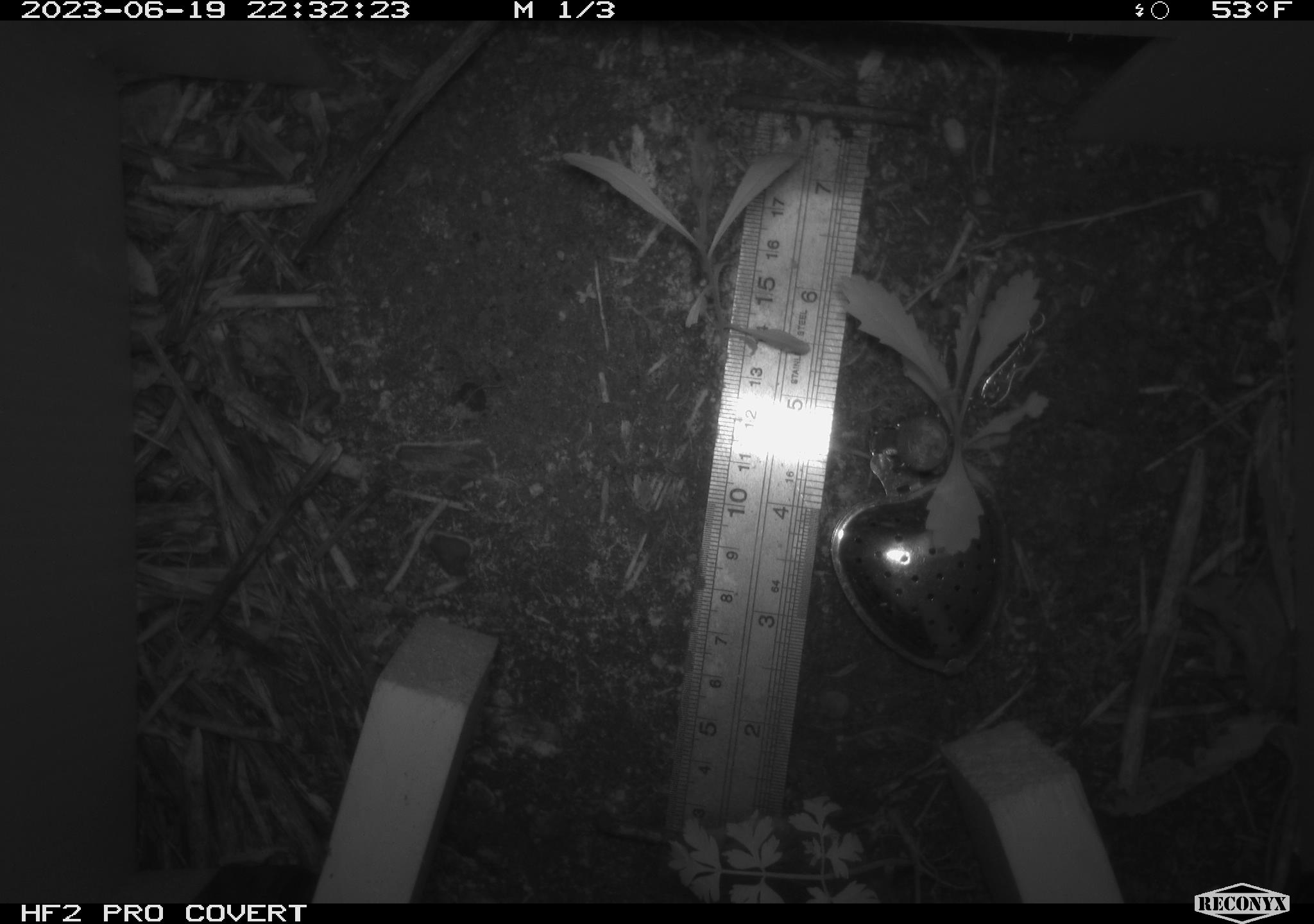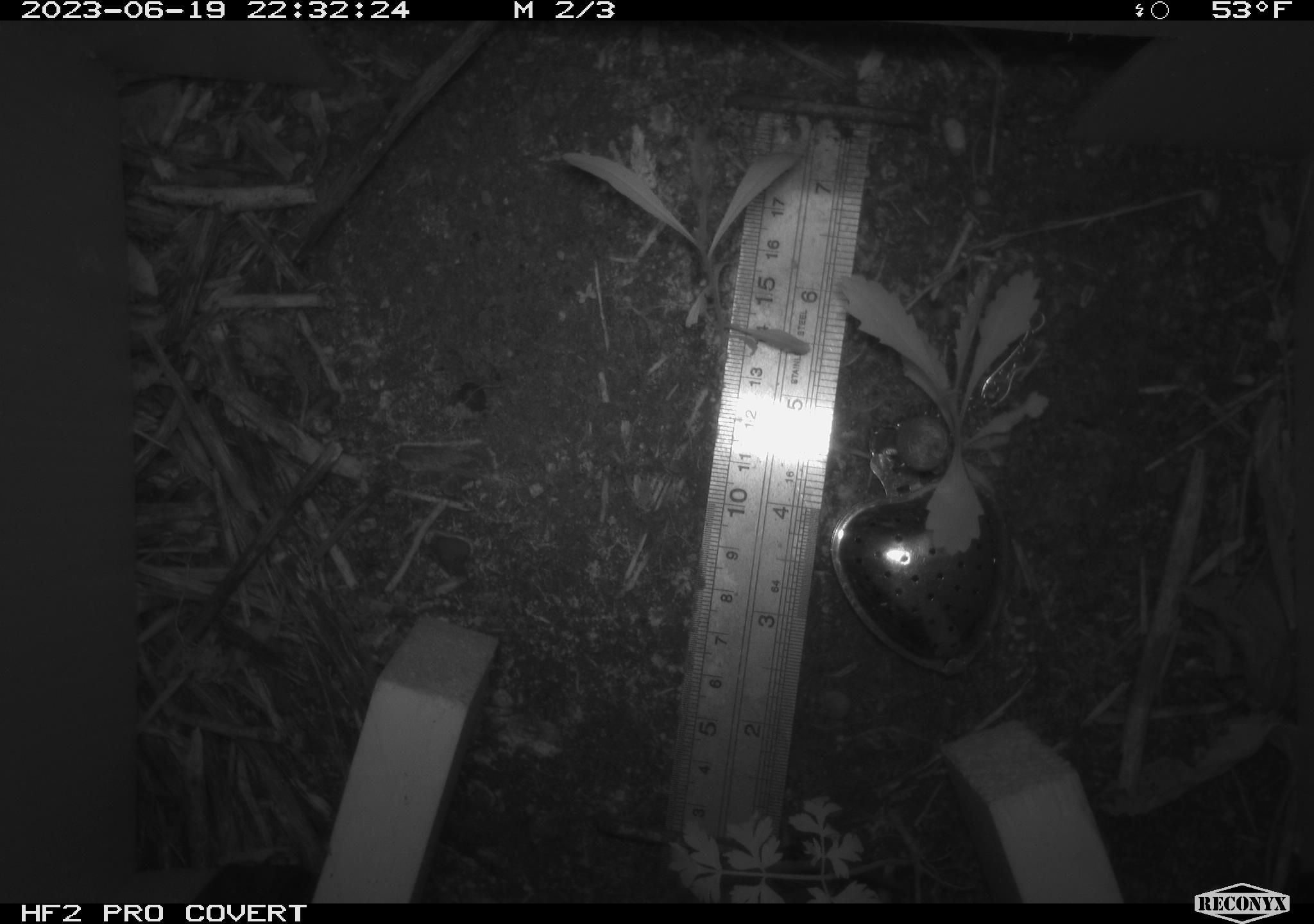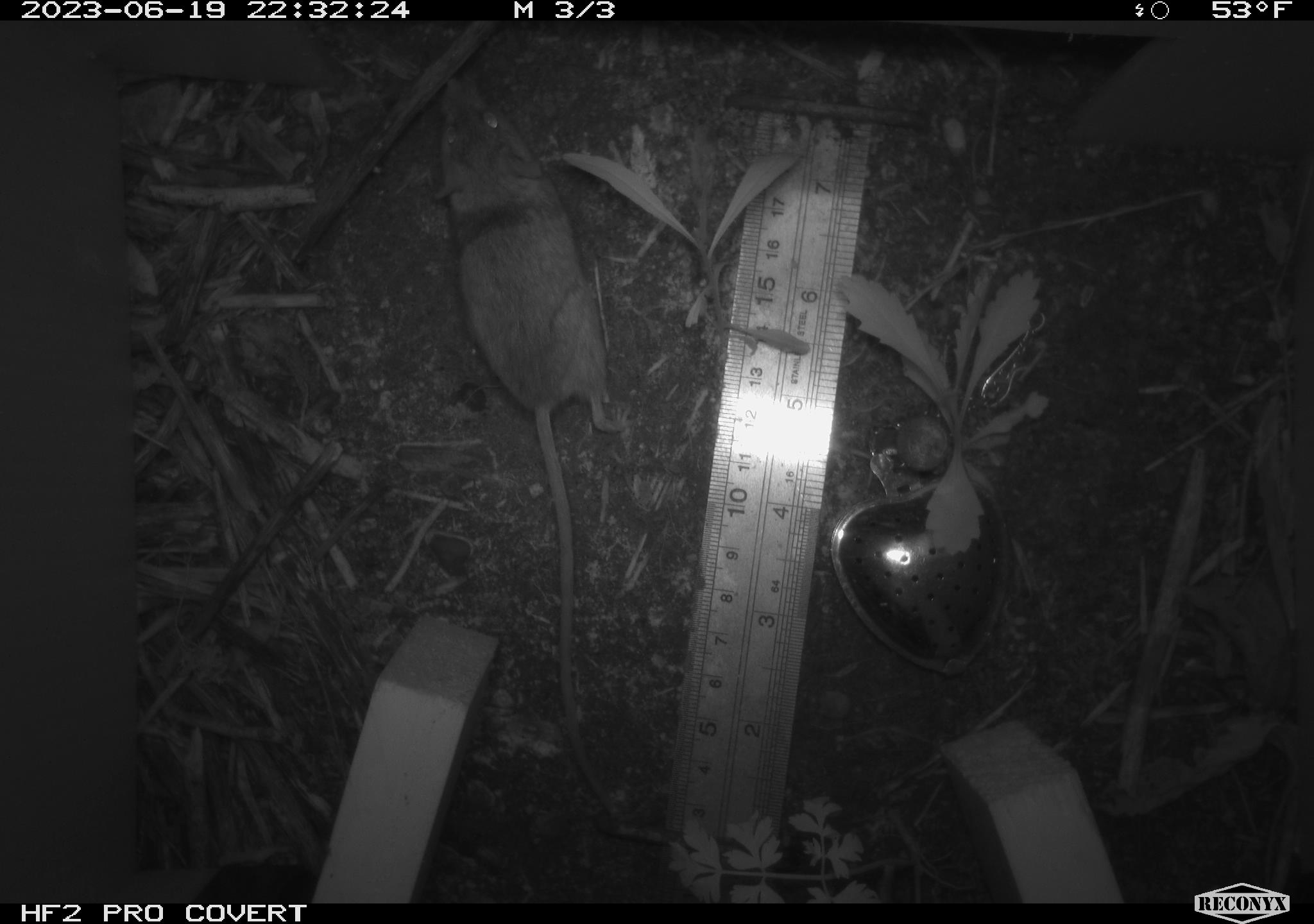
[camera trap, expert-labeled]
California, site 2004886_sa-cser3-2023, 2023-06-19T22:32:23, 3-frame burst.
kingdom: Animalia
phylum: Chordata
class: Mammalia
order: Rodentia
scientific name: Rodentia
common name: mouse species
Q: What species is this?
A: Mouse species (Rodentia).